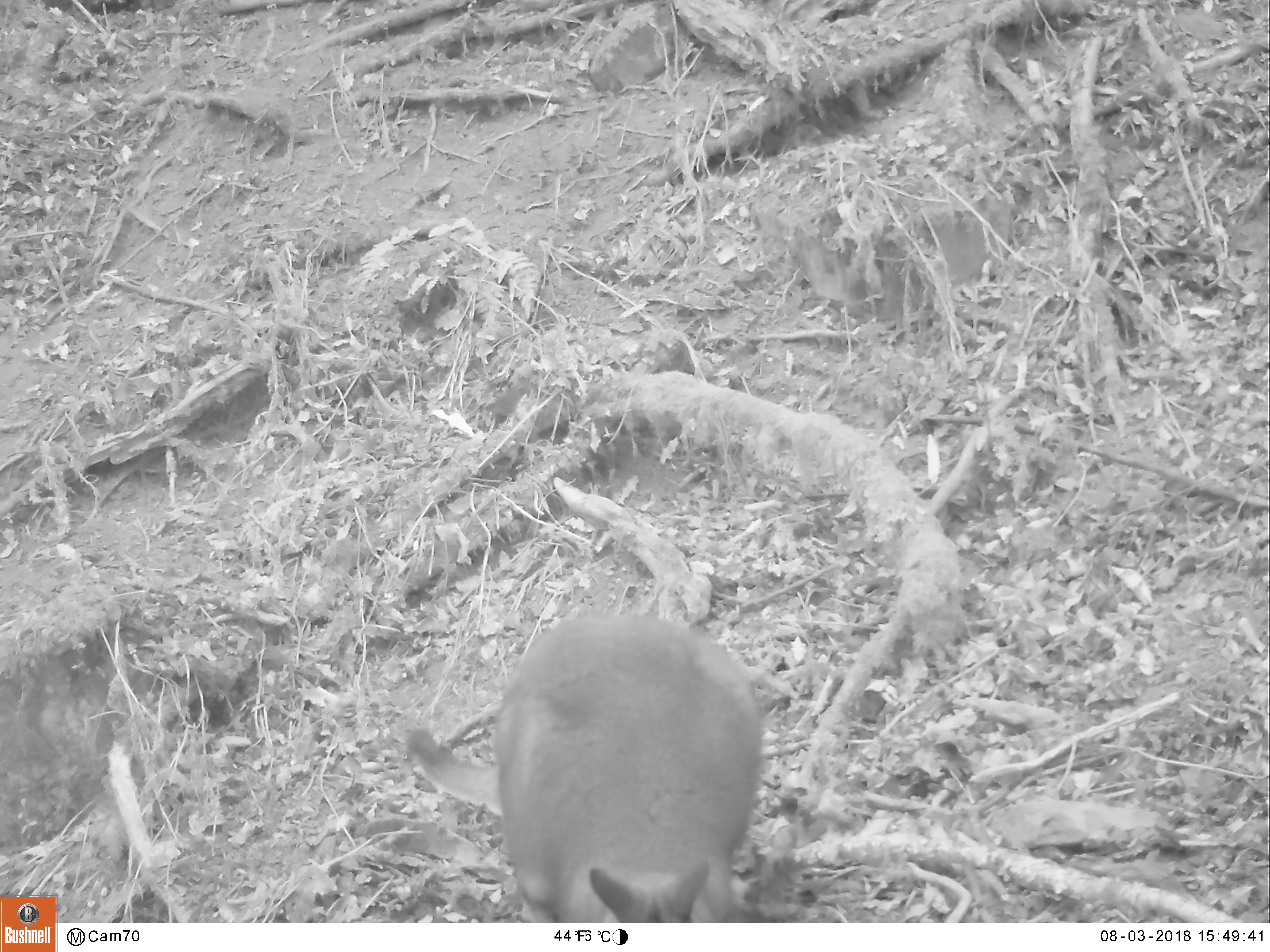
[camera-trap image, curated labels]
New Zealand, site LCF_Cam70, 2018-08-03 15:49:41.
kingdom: Animalia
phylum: Chordata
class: Mammalia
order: Diprotodontia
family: Macropodidae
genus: Notamacropus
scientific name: Notamacropus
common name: wallaby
Wallaby (Notamacropus).